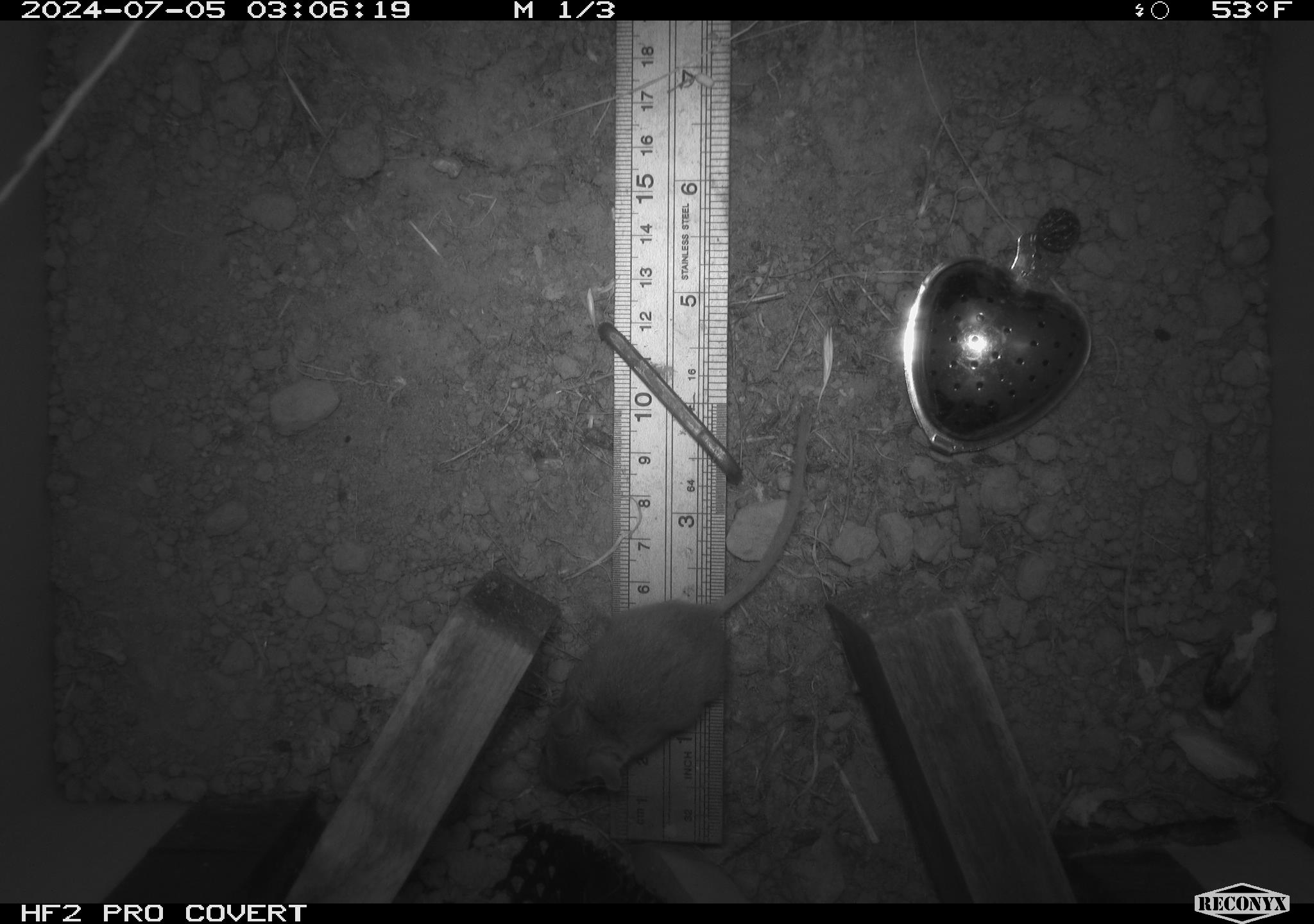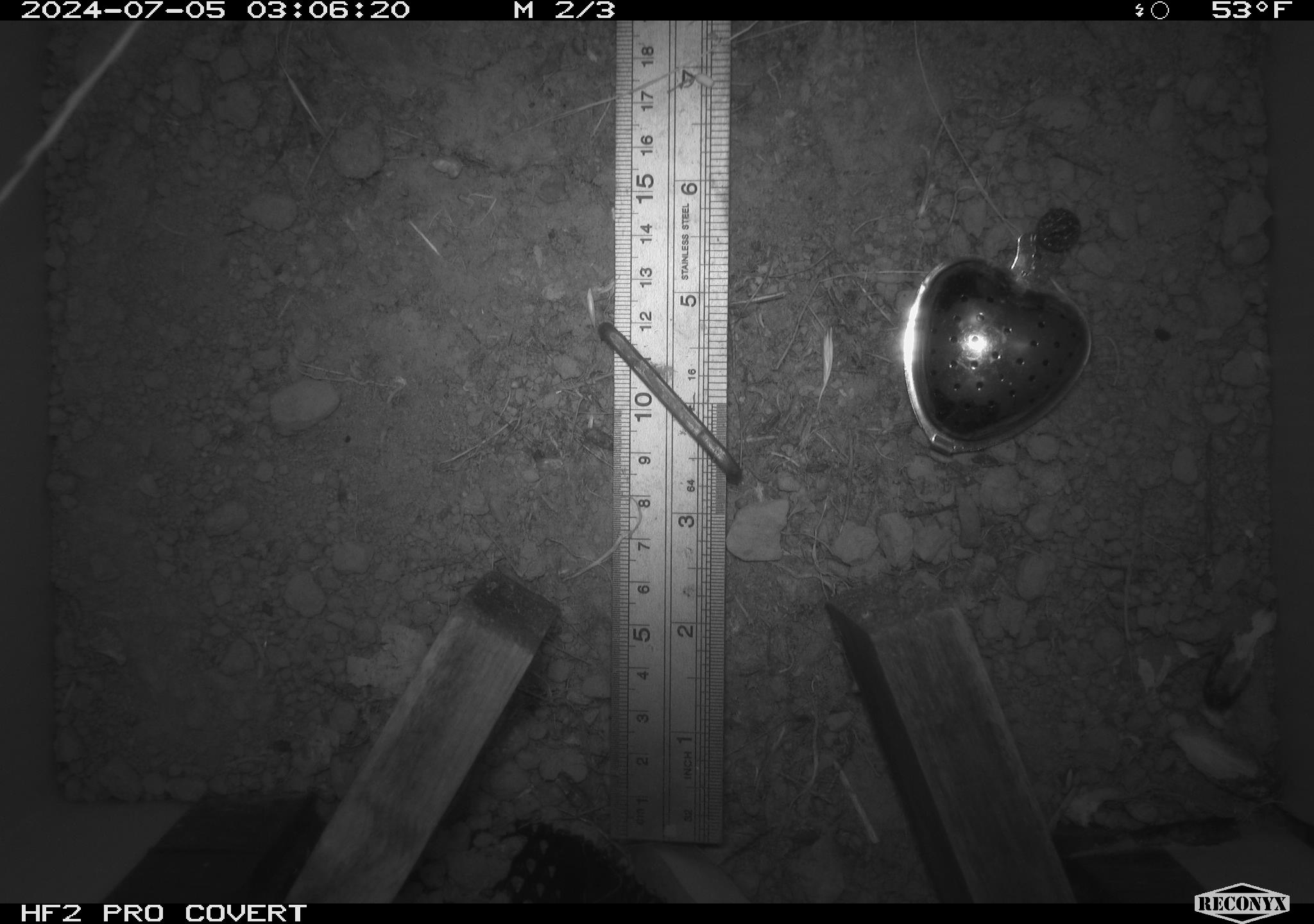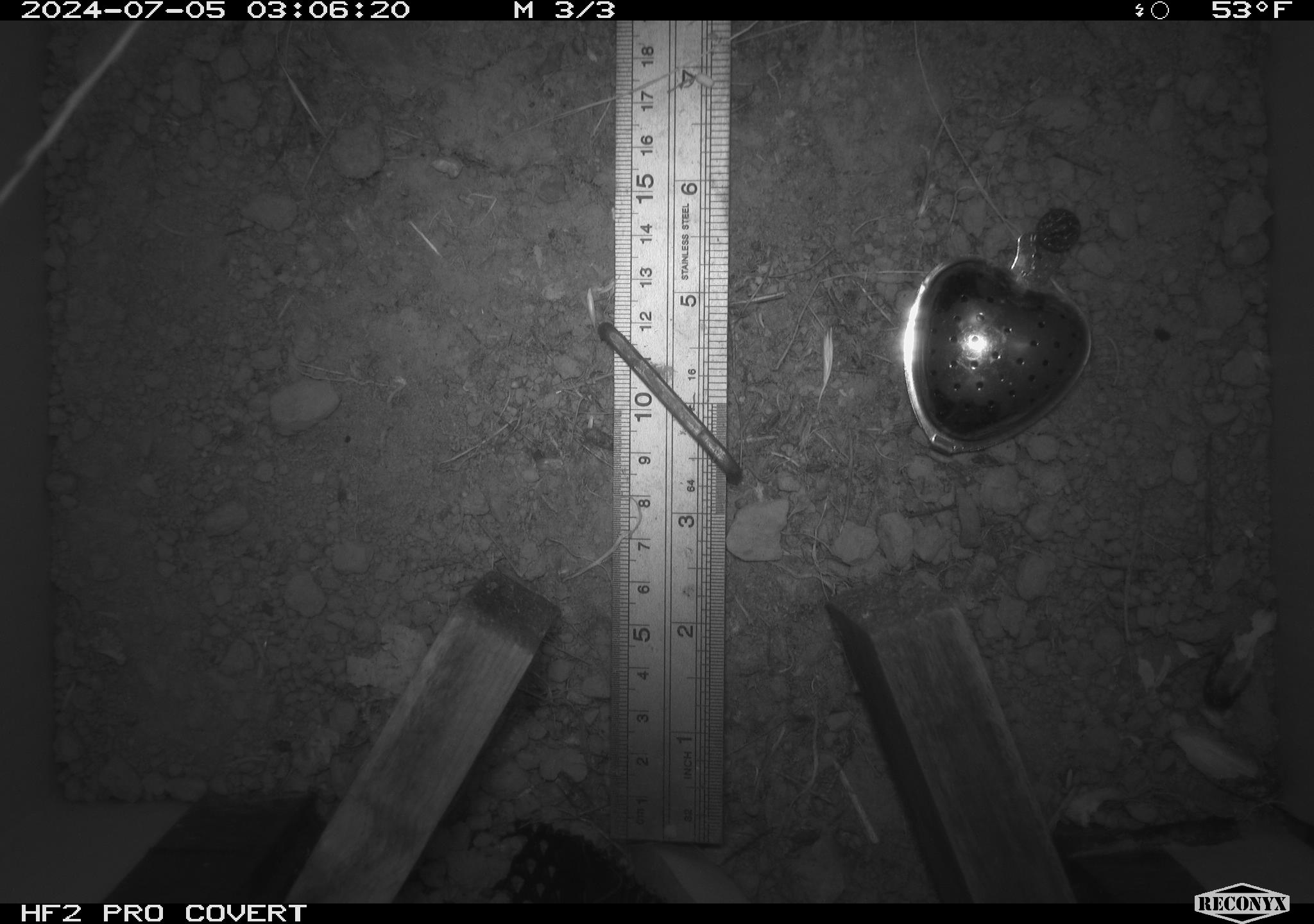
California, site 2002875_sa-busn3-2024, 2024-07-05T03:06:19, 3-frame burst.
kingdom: Animalia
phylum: Chordata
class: Mammalia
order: Rodentia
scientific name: Rodentia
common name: mouse species